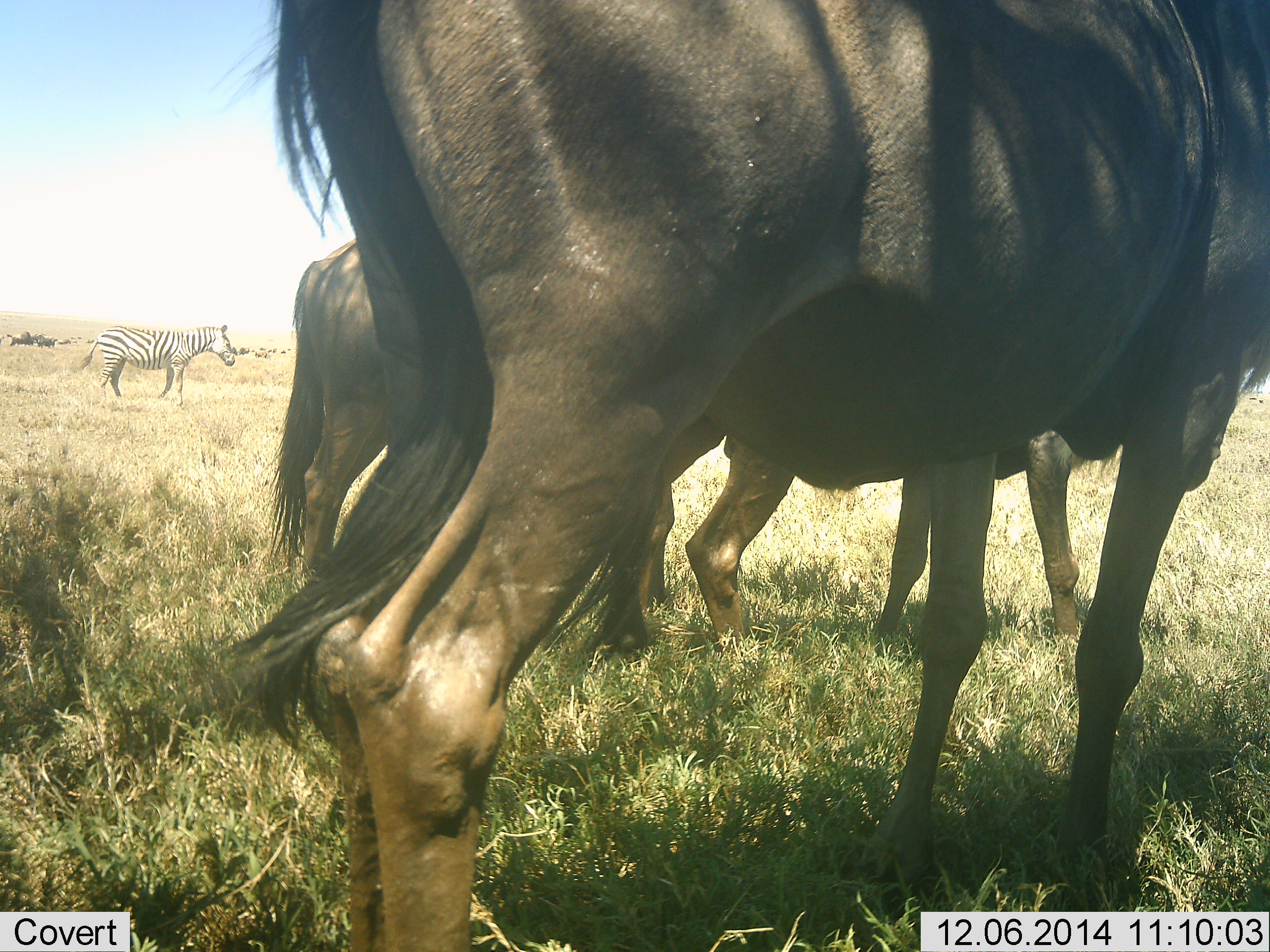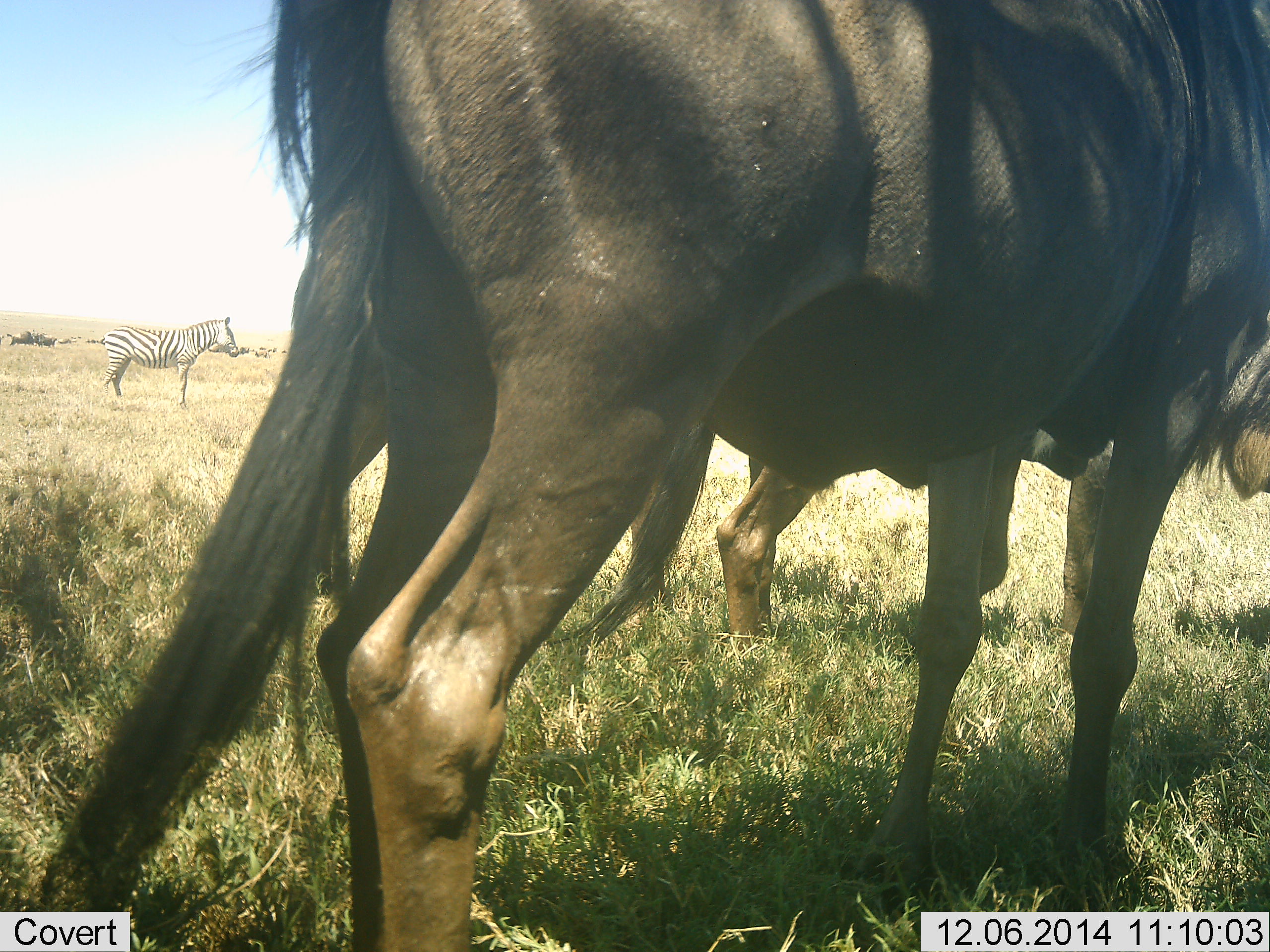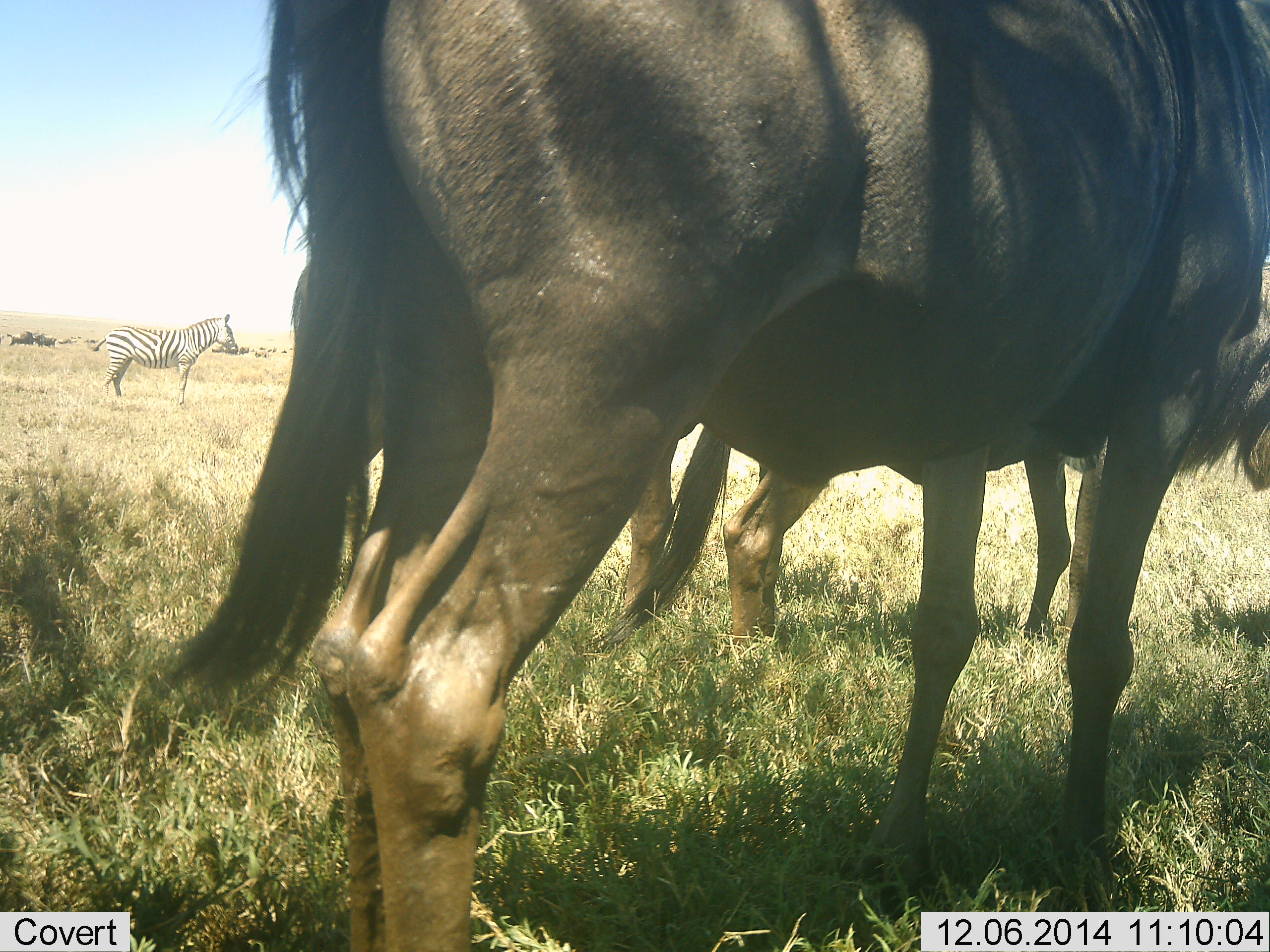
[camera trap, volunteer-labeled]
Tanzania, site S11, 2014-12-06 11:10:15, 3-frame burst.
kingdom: Animalia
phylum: Chordata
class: Mammalia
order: Artiodactyla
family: Bovidae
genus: Connochaetes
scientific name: Connochaetes taurinus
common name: blue wildebeest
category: wildebeest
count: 2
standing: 82%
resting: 0%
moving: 18%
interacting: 9%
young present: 9%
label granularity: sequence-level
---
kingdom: Animalia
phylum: Chordata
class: Mammalia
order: Perissodactyla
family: Equidae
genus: Equus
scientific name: Equus quagga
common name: plains zebra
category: zebra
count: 1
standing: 100%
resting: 0%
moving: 0%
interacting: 0%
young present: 0%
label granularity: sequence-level